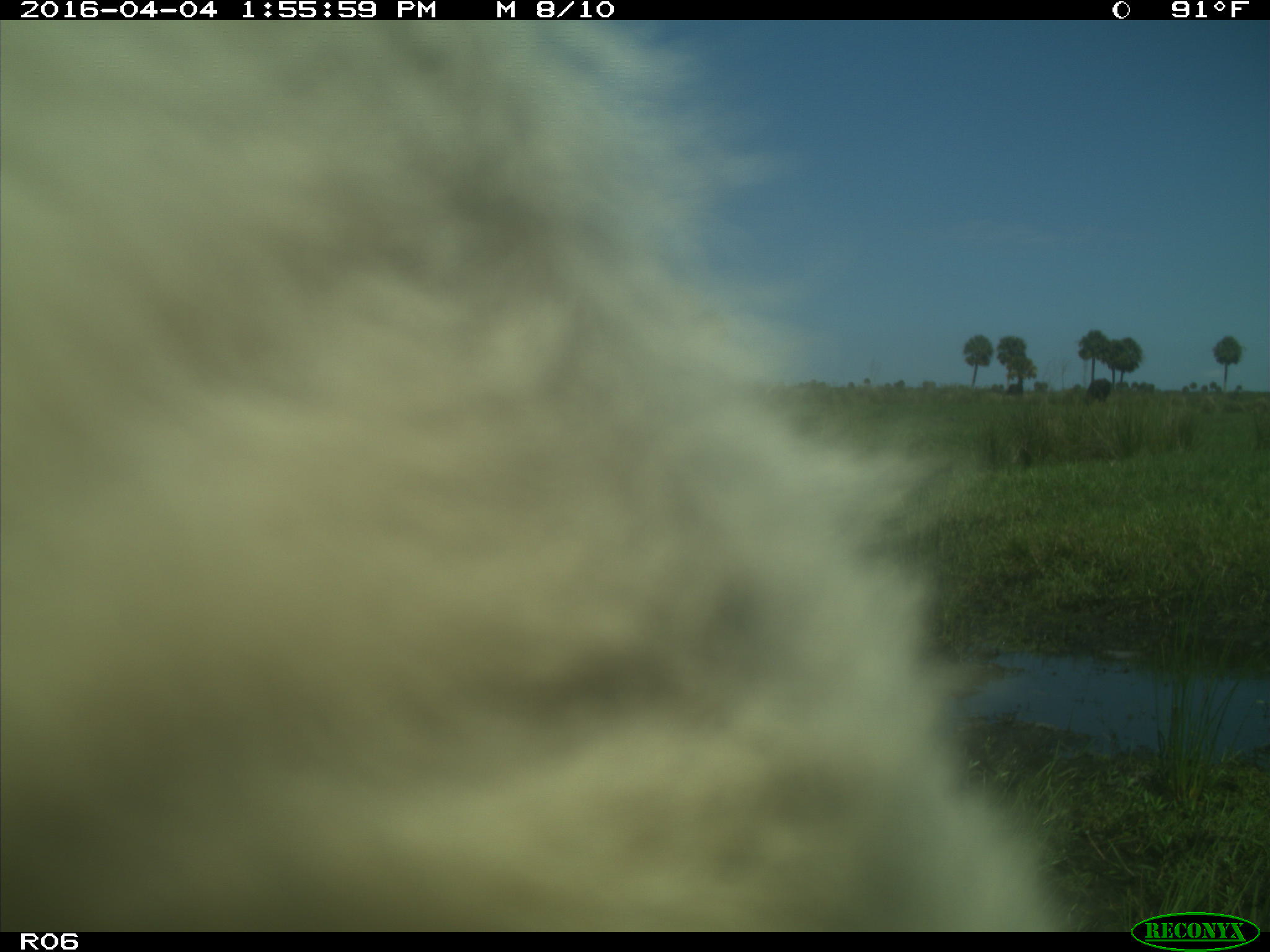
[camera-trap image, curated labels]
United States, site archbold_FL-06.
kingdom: Animalia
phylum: Chordata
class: Mammalia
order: Artiodactyla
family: Bovidae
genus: Bos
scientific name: Bos taurus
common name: domestic cow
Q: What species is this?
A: Bos taurus (domestic cow).